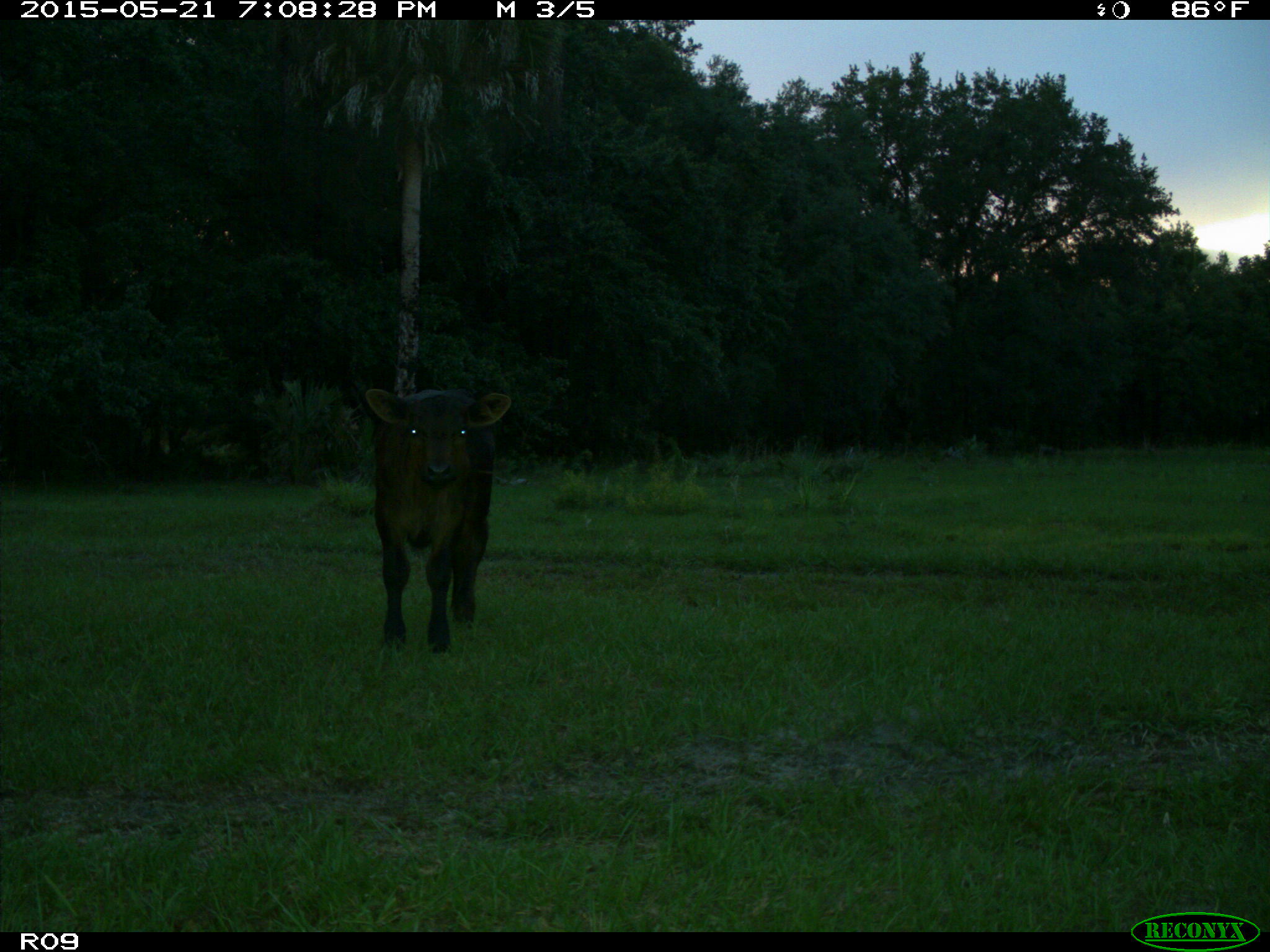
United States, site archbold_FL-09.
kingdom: Animalia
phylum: Chordata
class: Mammalia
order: Artiodactyla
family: Bovidae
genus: Bos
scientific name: Bos taurus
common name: domestic cow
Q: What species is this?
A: Bos taurus (domestic cow).